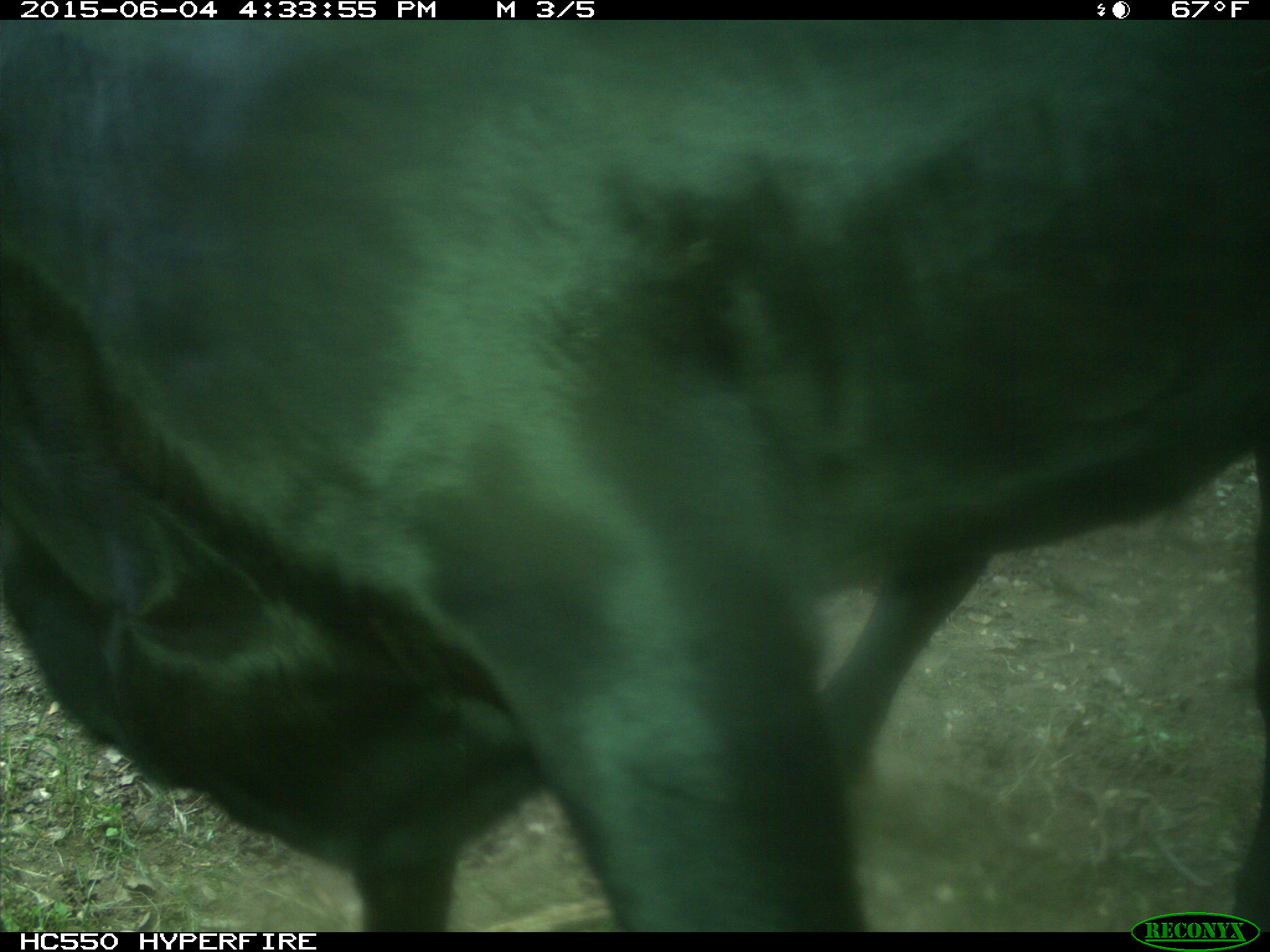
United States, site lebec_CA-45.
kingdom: Animalia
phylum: Chordata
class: Mammalia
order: Artiodactyla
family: Bovidae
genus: Bos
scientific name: Bos taurus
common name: domestic cow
Bos taurus (domestic cow).